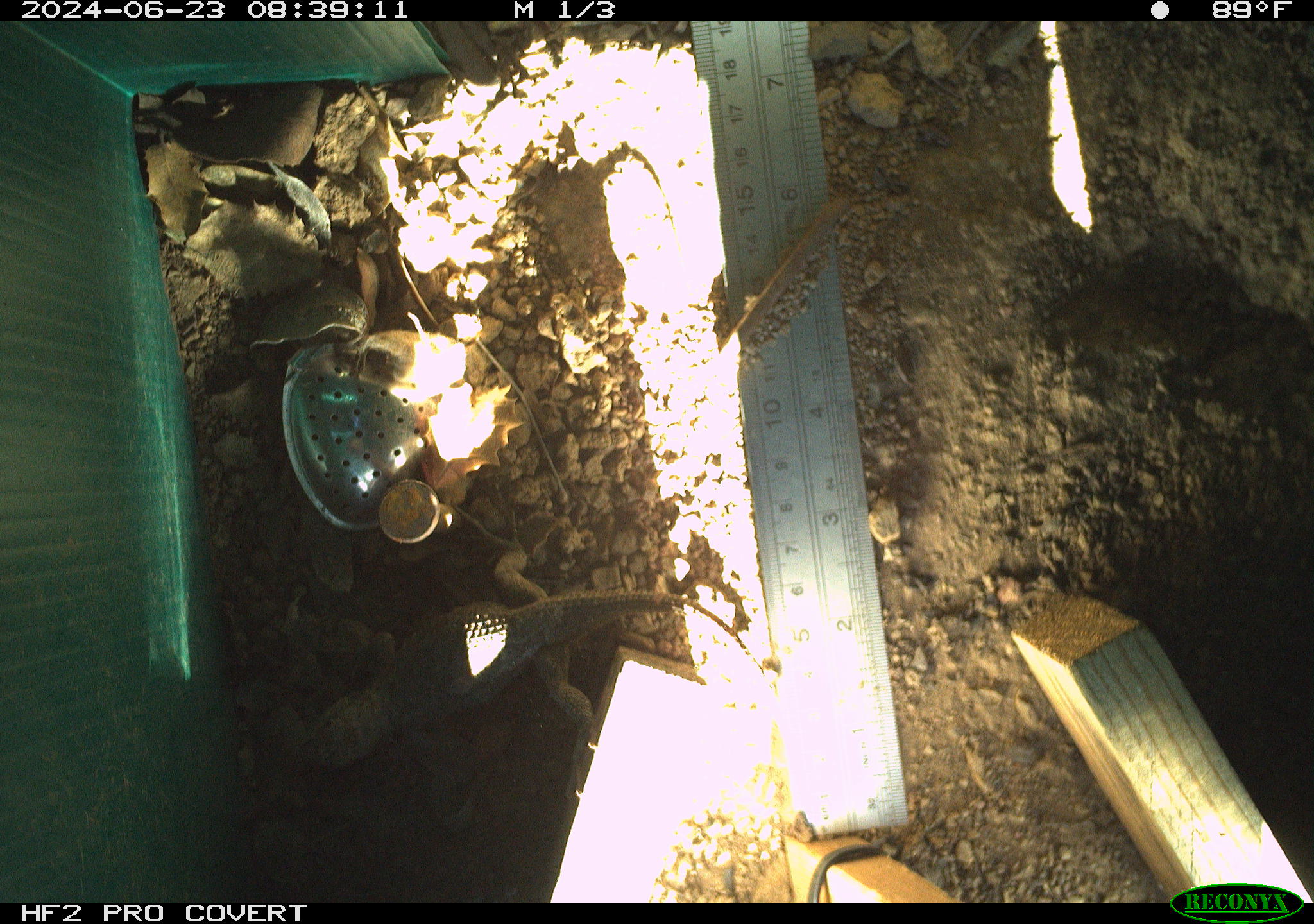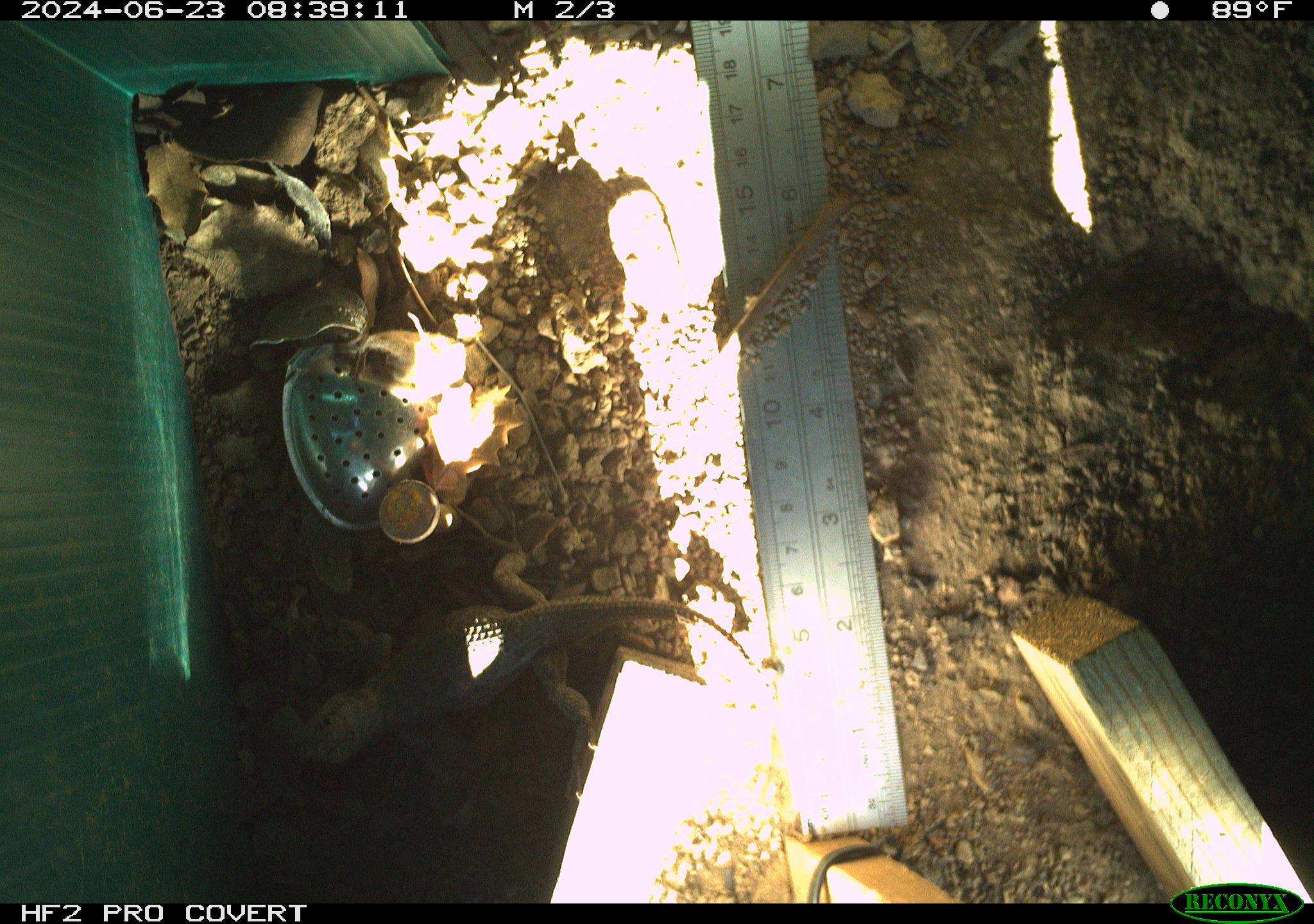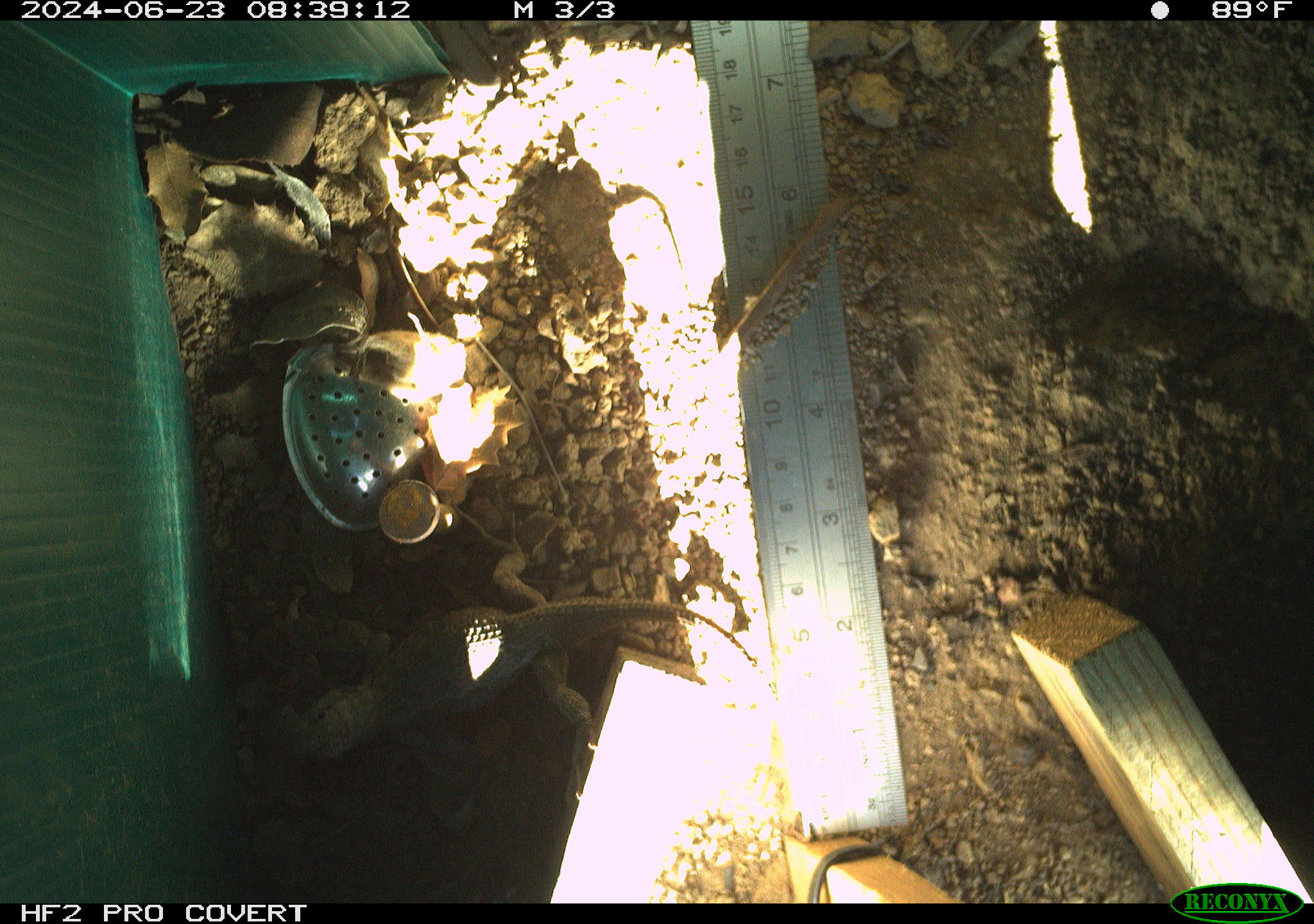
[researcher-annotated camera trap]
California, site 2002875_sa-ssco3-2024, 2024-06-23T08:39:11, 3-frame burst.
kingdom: Animalia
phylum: Chordata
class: Reptilia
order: Squamata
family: Phrynosomatidae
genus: Sceloporus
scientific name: Sceloporus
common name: spiny lizards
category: sceloporus species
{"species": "sceloporus species (spiny lizards) (Sceloporus)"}